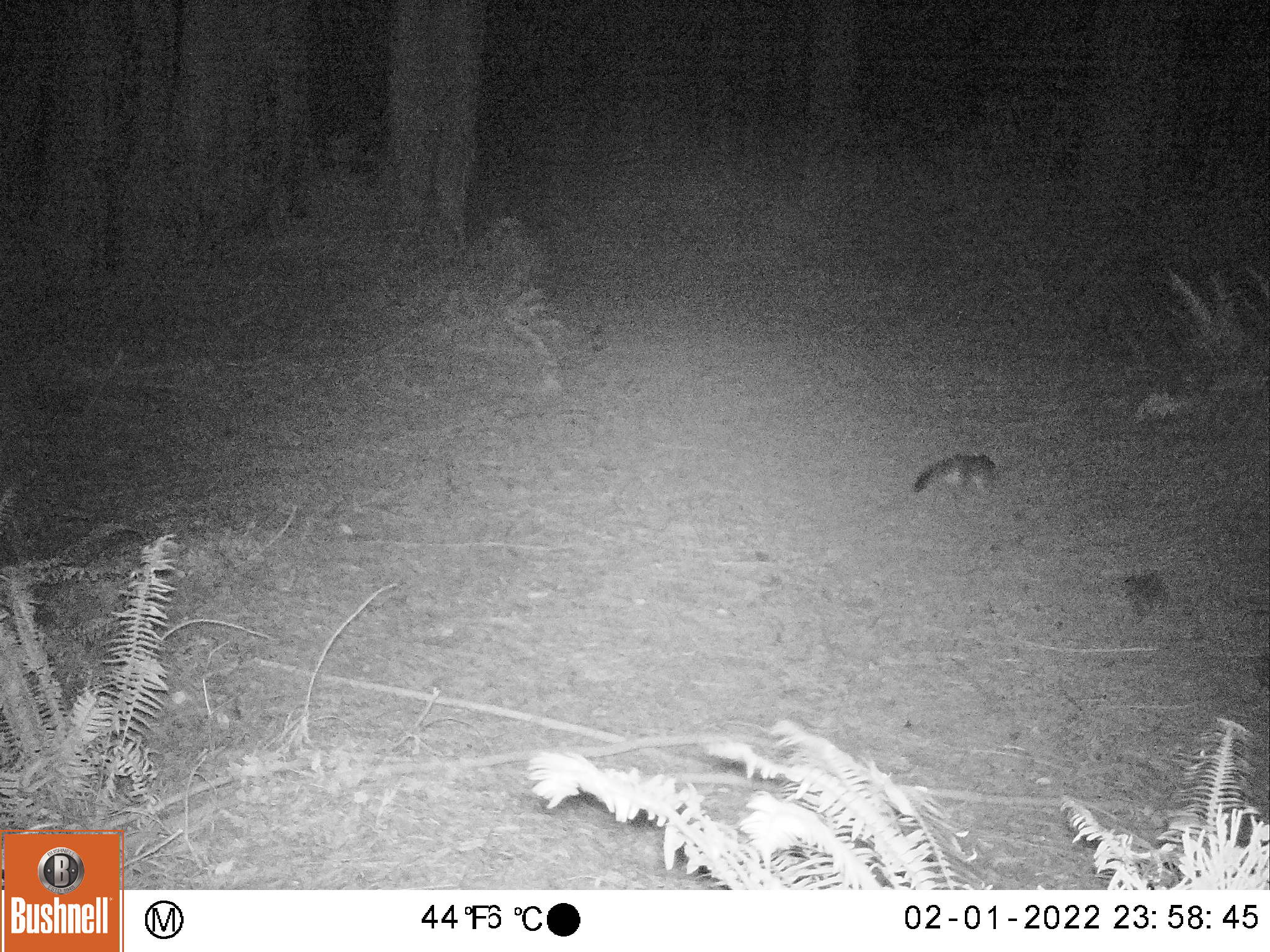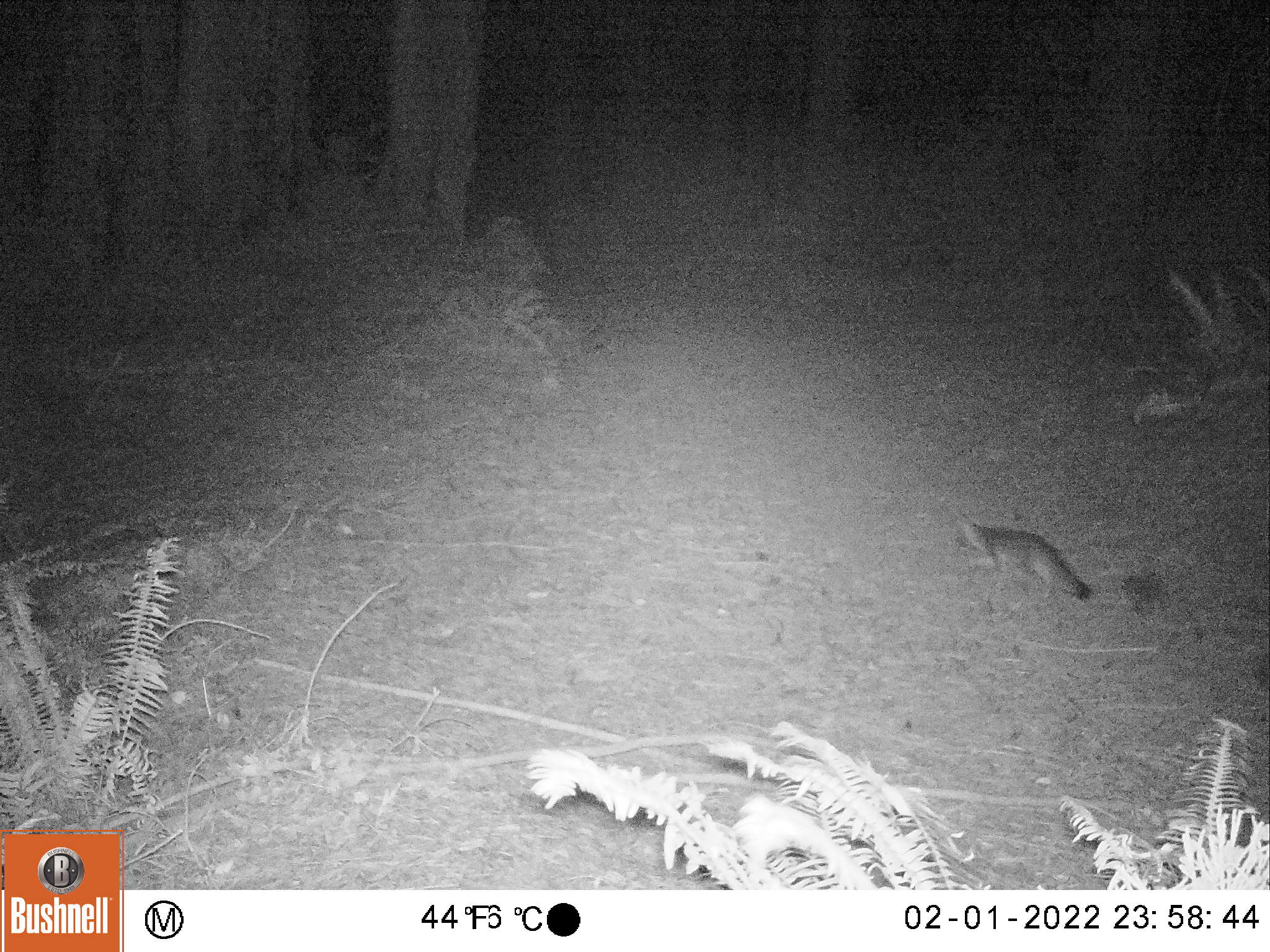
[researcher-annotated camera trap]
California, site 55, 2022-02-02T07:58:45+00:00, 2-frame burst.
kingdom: Animalia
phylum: Chordata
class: Mammalia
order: Carnivora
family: Canidae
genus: Urocyon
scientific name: Urocyon cinereoargenteus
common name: gray fox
Gray fox (Urocyon cinereoargenteus).